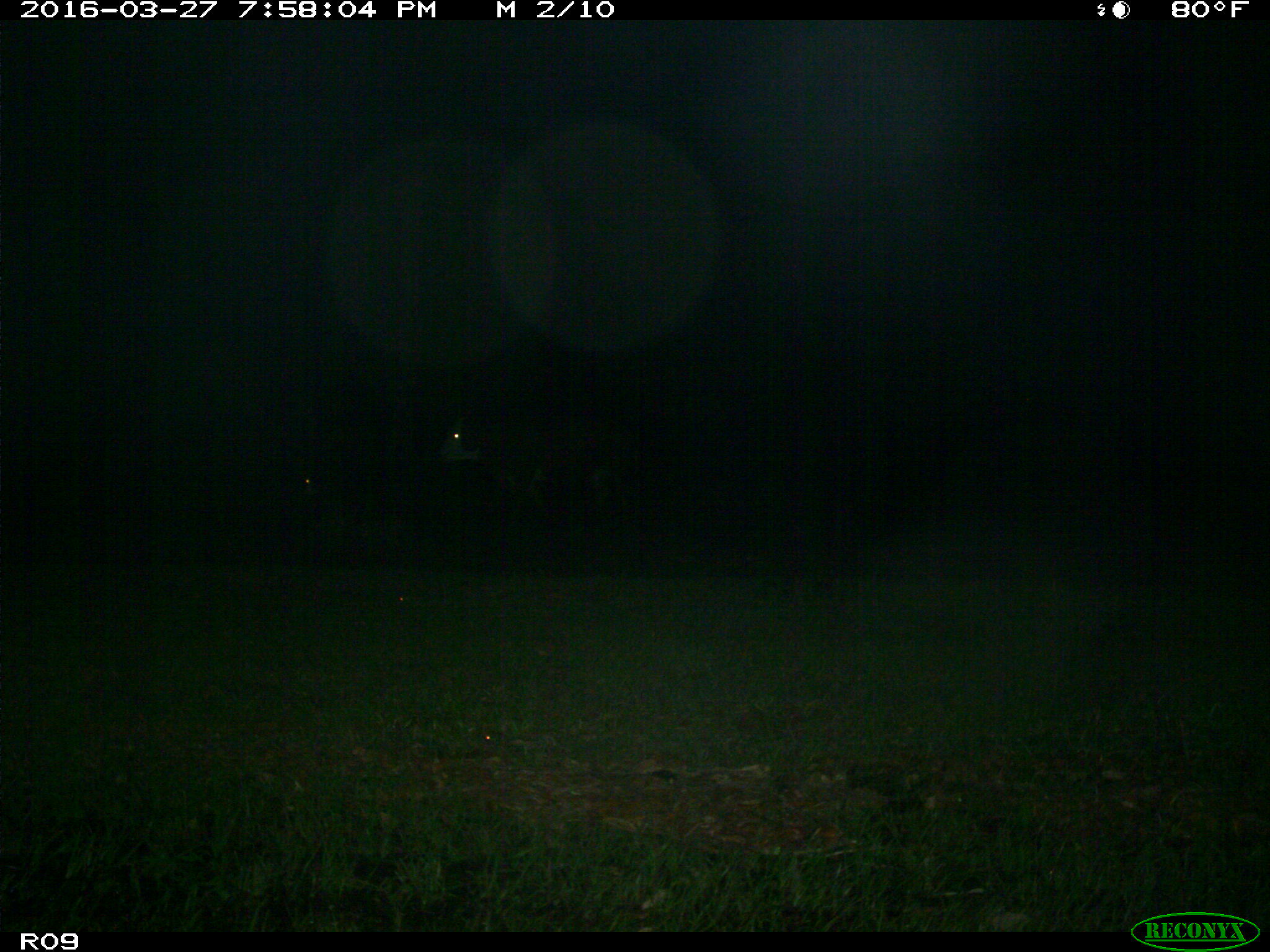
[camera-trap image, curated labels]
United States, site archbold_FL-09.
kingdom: Animalia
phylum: Chordata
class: Mammalia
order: Artiodactyla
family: Bovidae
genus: Bos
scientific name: Bos taurus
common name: domestic cow